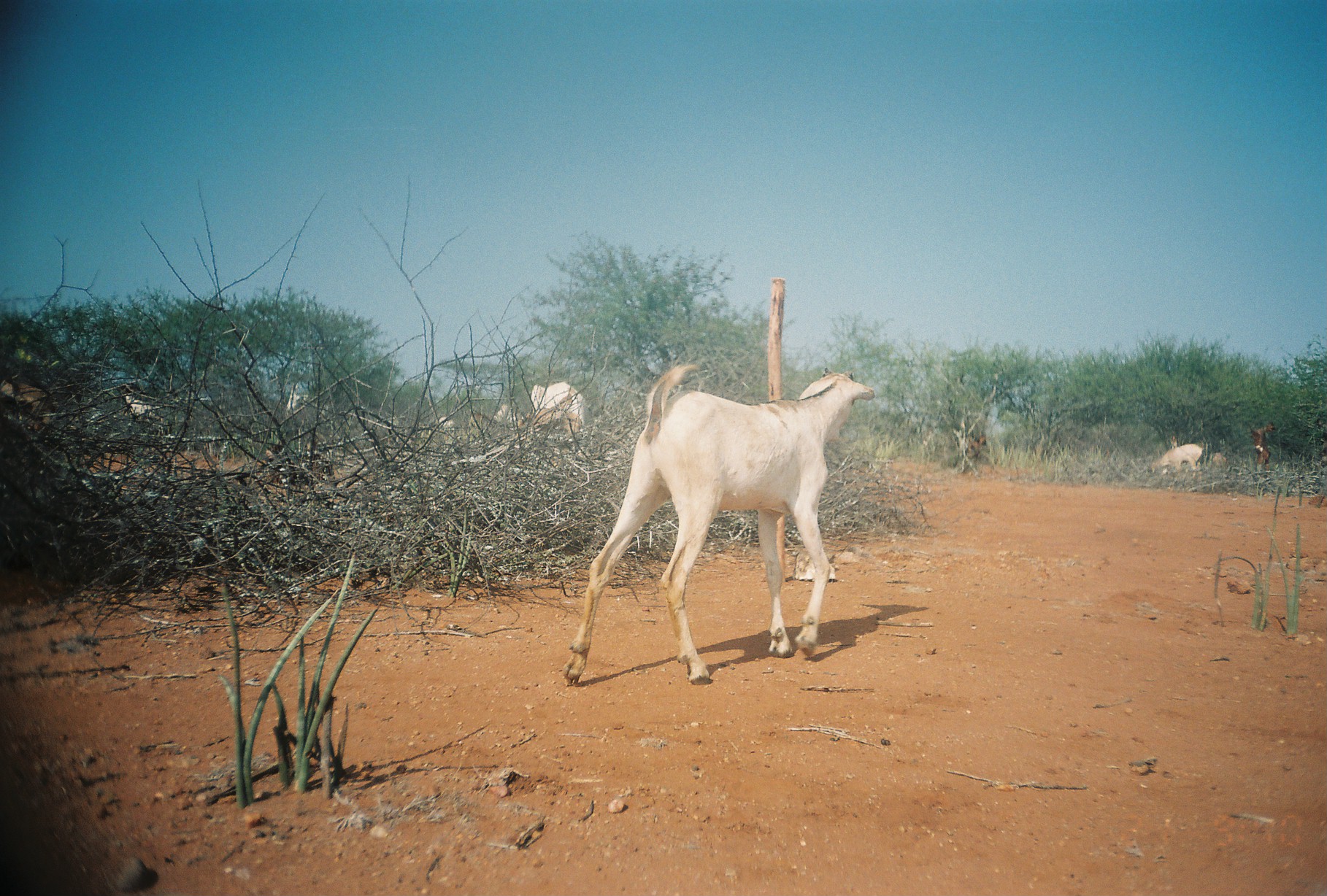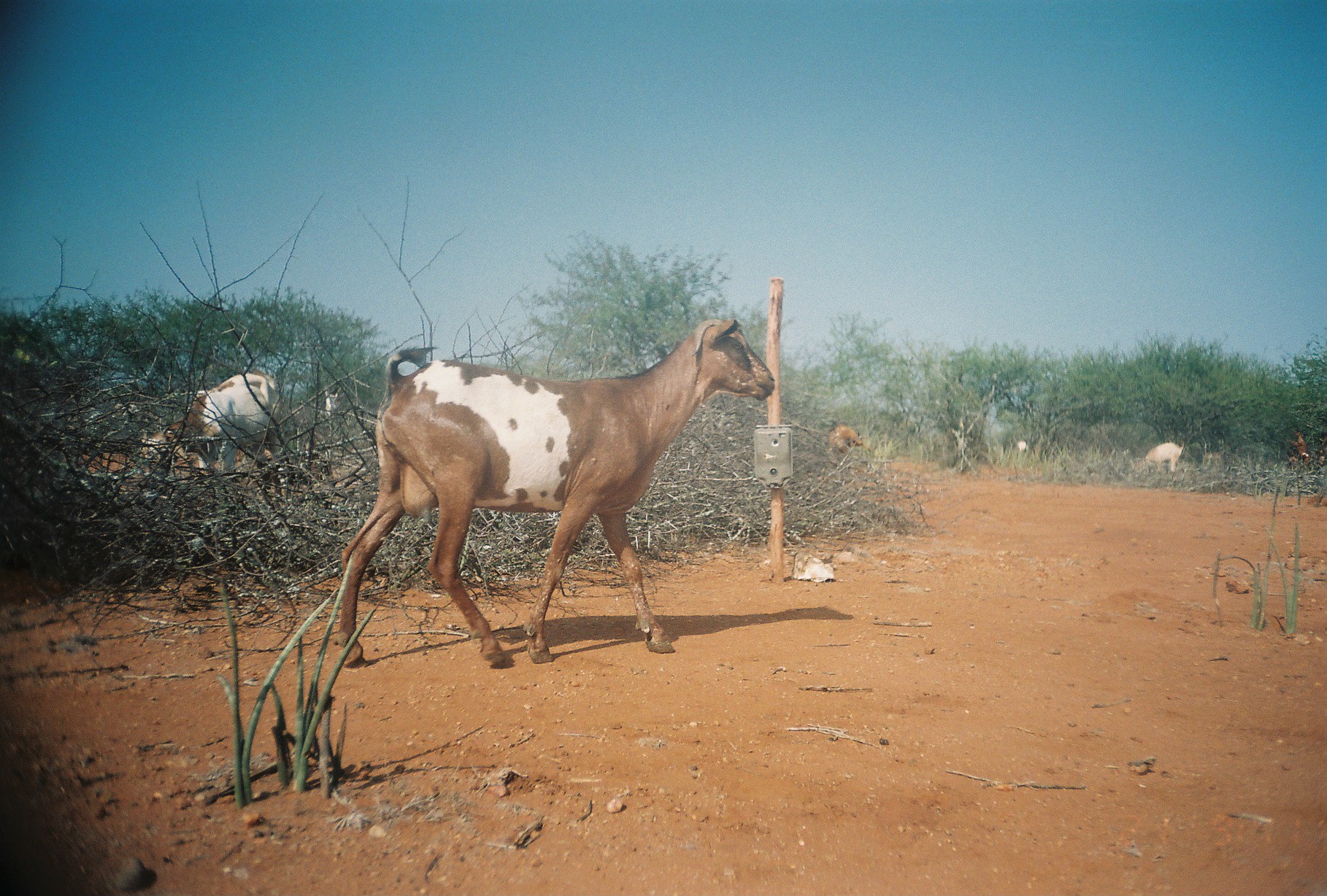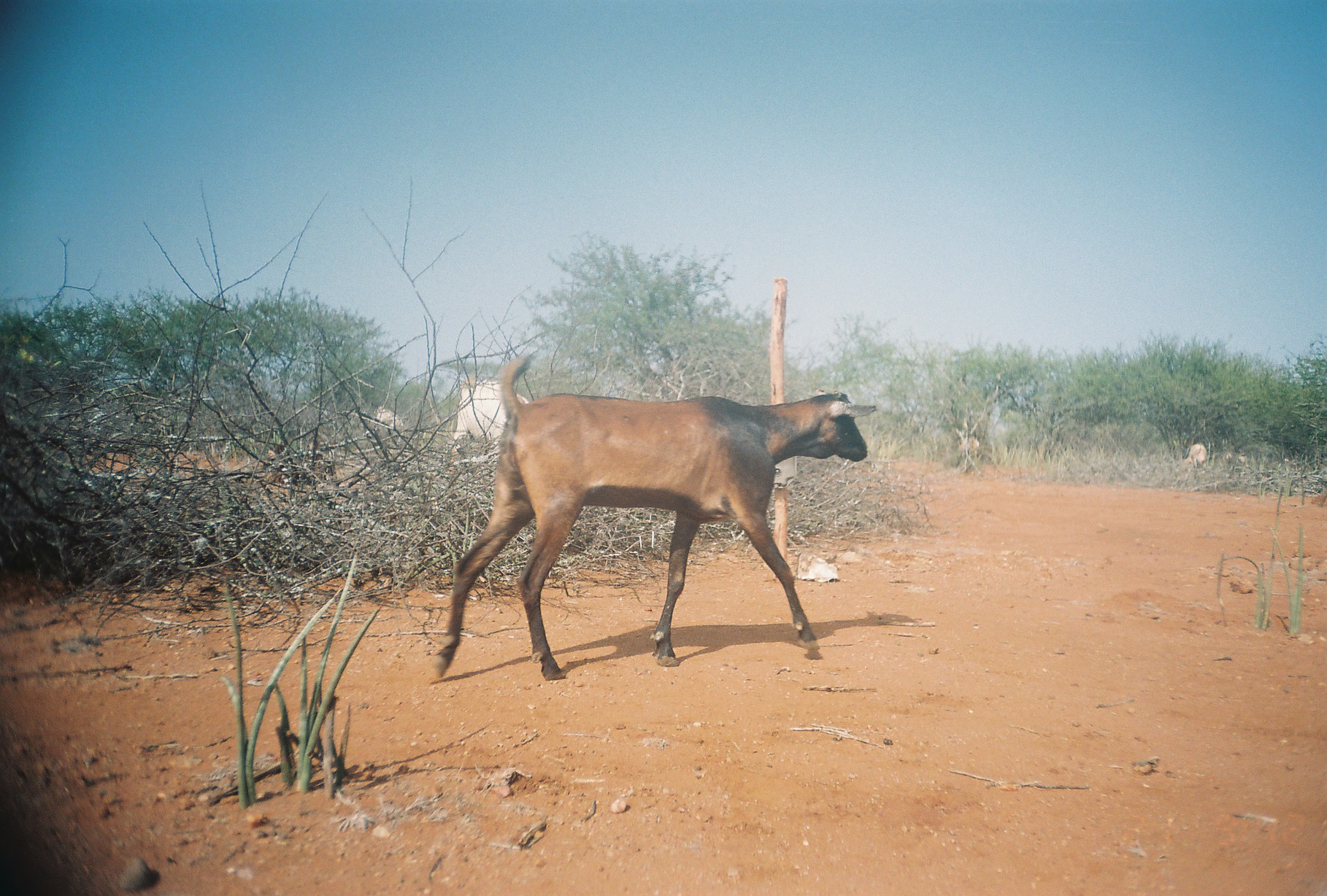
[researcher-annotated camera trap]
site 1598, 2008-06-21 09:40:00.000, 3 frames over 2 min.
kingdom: Animalia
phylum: Chordata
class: Mammalia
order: Artiodactyla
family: Bovidae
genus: Capra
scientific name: Capra aegagrus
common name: wild goat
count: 7